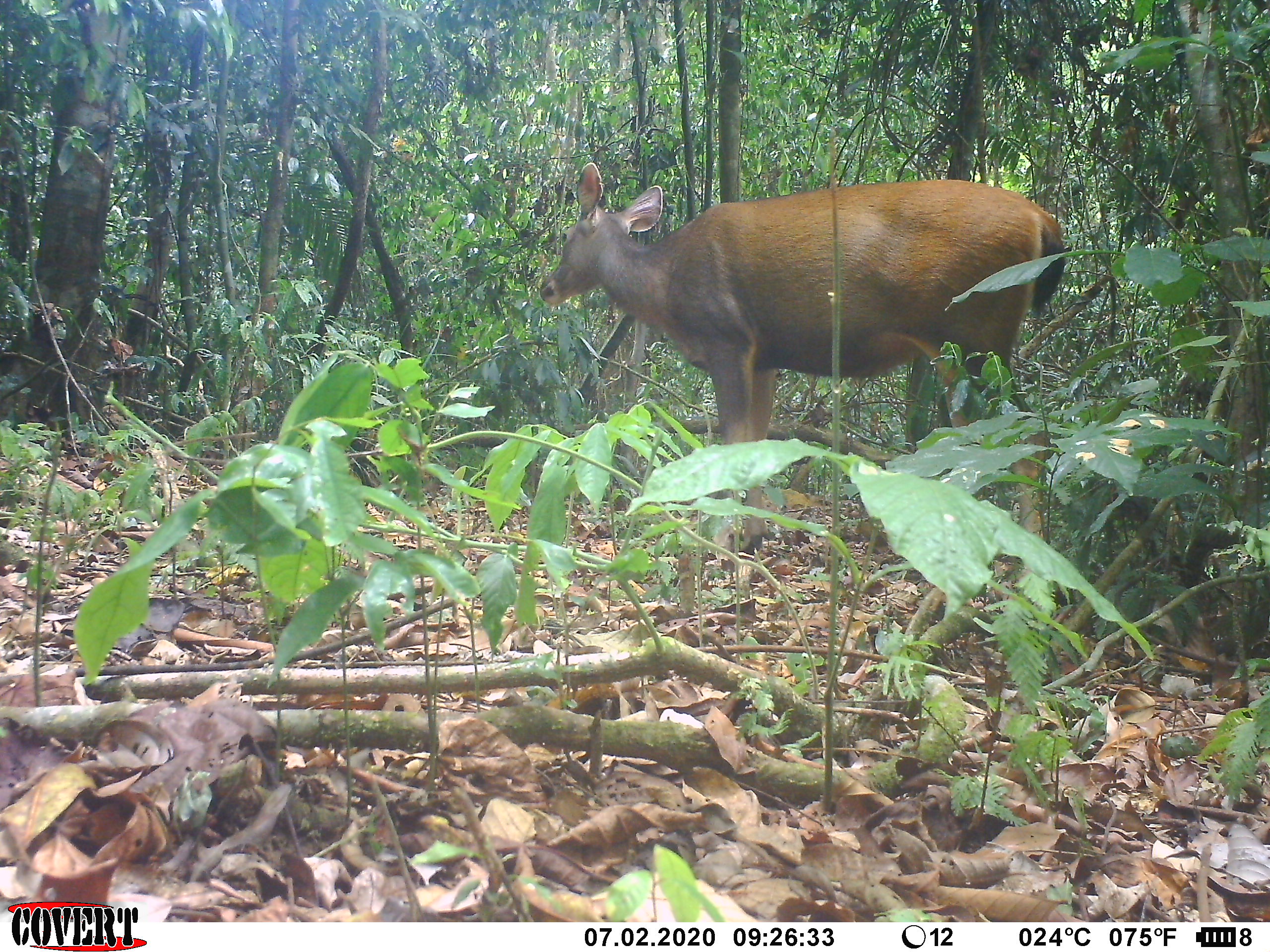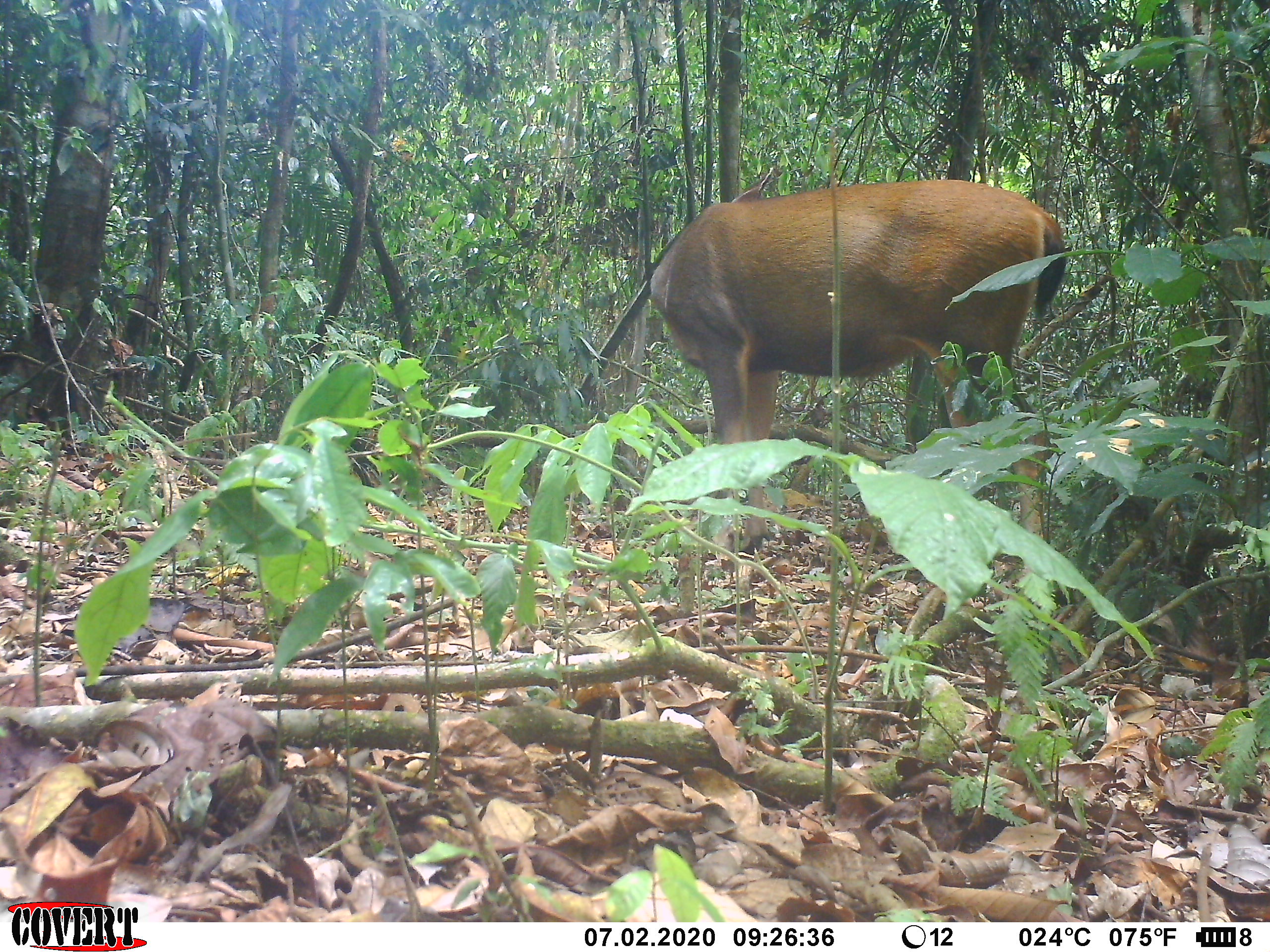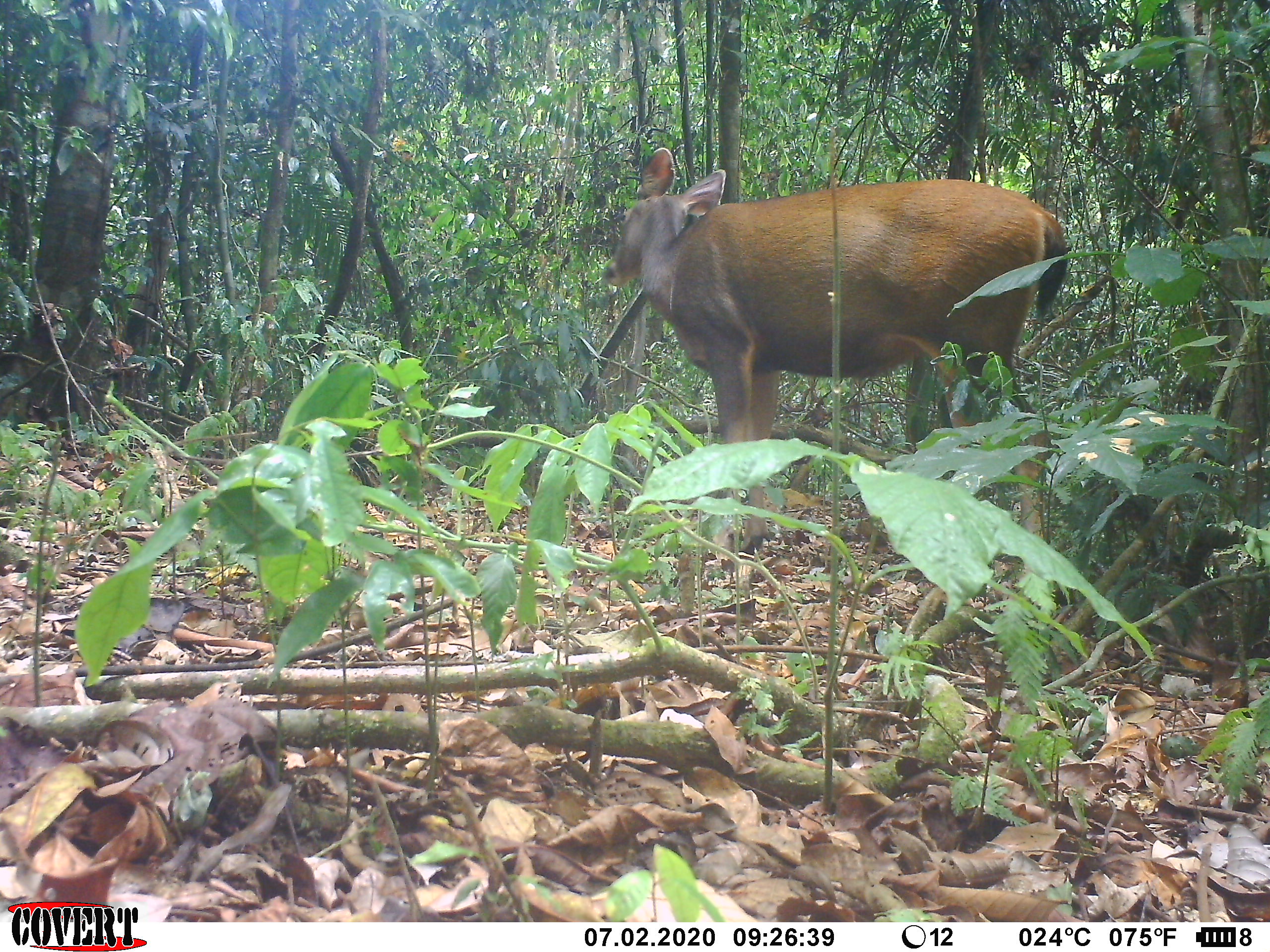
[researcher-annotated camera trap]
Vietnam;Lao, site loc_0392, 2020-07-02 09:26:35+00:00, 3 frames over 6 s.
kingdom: Animalia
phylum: Chordata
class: Mammalia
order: Artiodactyla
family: Cervidae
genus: Rusa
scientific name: Rusa unicolor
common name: sambar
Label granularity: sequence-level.